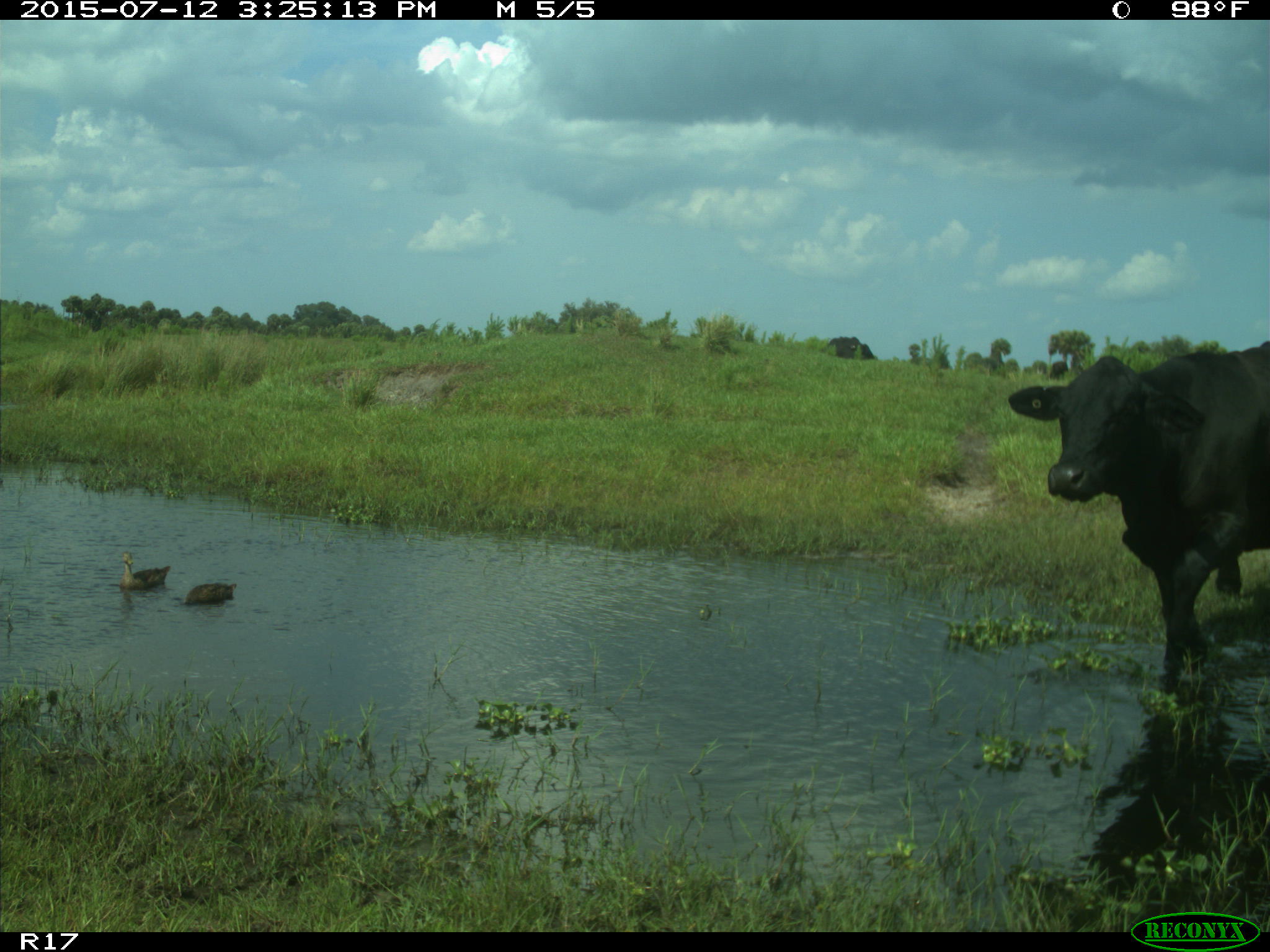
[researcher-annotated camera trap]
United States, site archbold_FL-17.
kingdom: Animalia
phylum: Chordata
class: Mammalia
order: Artiodactyla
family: Bovidae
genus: Bos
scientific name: Bos taurus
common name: domestic cow